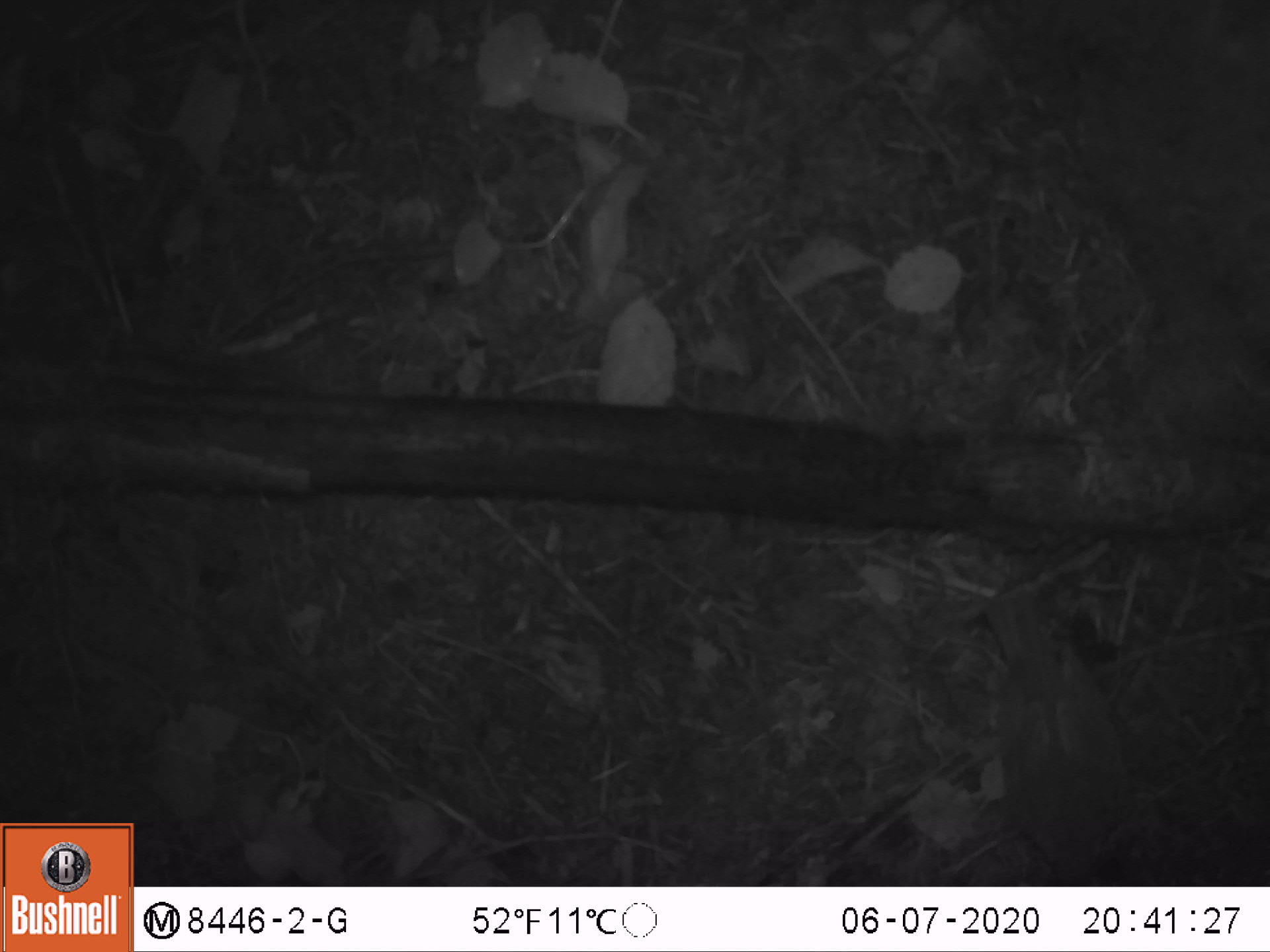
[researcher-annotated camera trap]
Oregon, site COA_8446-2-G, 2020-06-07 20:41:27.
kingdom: Animalia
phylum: Chordata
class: Aves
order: Passeriformes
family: Turdidae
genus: Catharus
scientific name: Catharus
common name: brown thrushes and nightingale-thrushes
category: catharus species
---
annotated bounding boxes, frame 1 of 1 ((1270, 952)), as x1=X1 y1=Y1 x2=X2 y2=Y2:
catharus species: x1=968 y1=574 x2=1152 y2=879